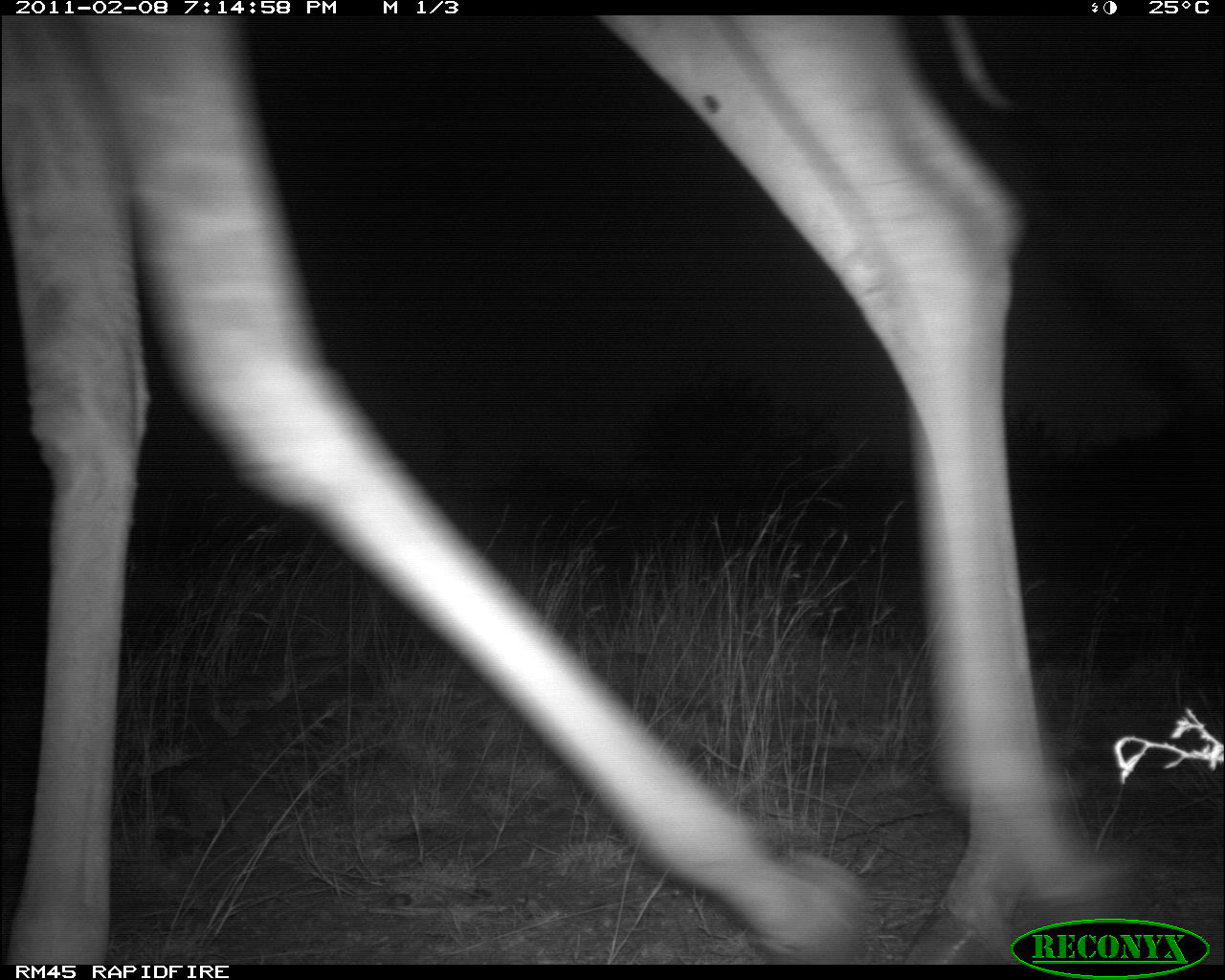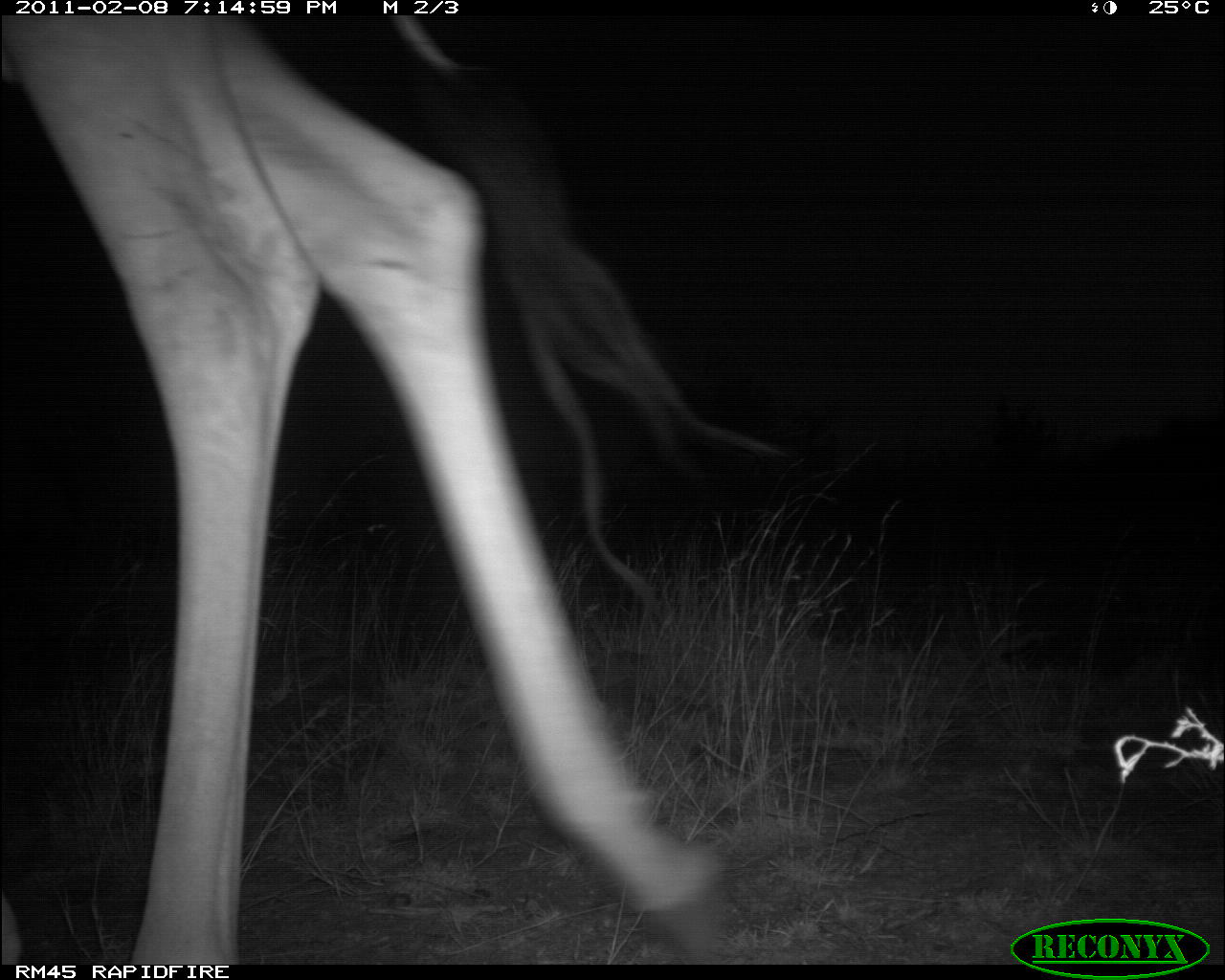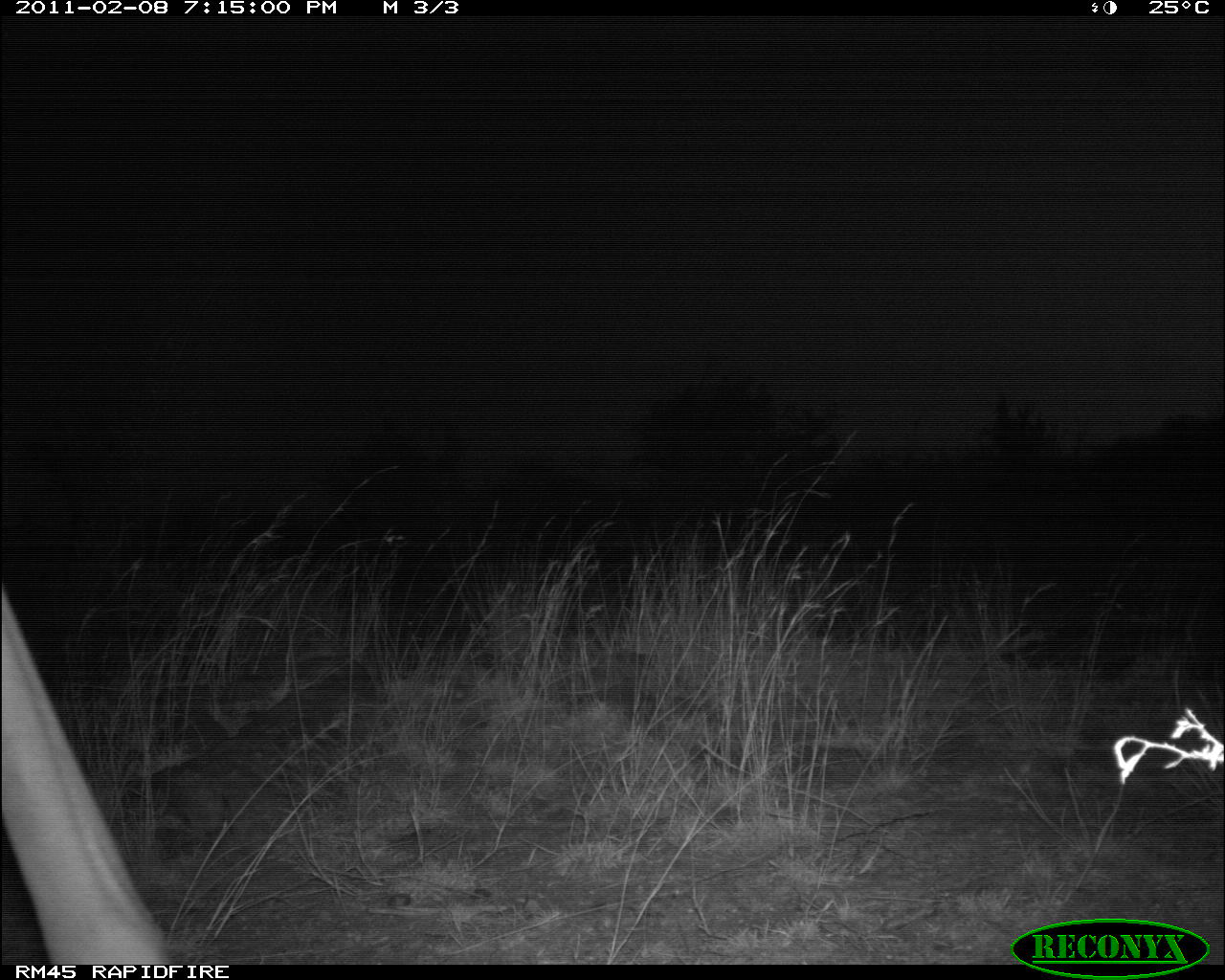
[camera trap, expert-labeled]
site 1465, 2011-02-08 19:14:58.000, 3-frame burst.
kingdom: Animalia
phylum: Chordata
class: Mammalia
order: Artiodactyla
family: Bovidae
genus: Madoqua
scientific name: Madoqua guentheri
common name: günther's dik-dik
Madoqua guentheri (günther's dik-dik), count 1.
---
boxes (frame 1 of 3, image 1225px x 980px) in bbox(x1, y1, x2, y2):
madoqua guentheri: bbox(1, 14, 1130, 964)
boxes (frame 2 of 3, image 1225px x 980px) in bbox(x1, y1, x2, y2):
madoqua guentheri: bbox(0, 12, 785, 964)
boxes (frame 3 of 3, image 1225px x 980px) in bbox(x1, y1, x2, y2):
madoqua guentheri: bbox(0, 584, 176, 964)